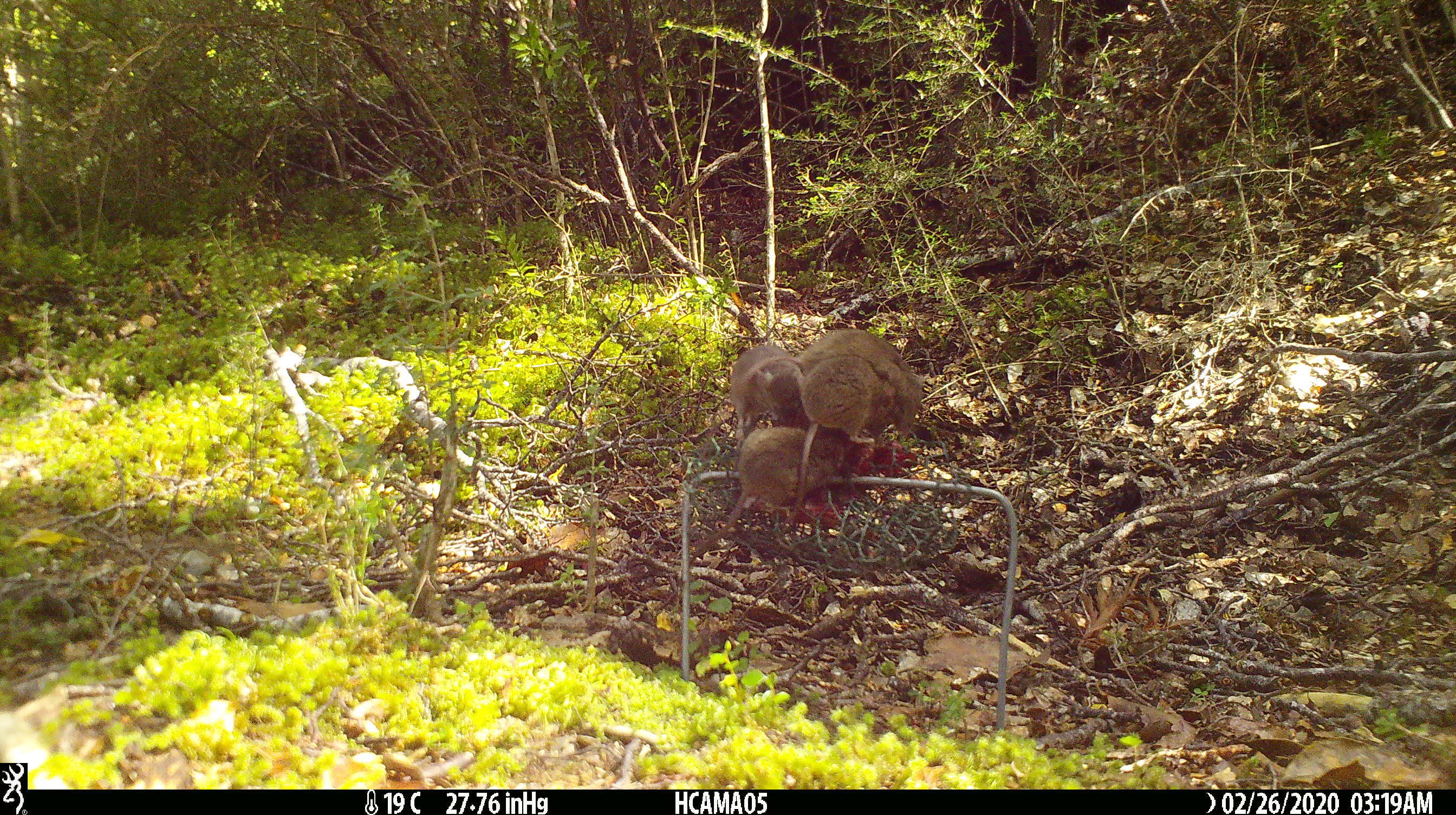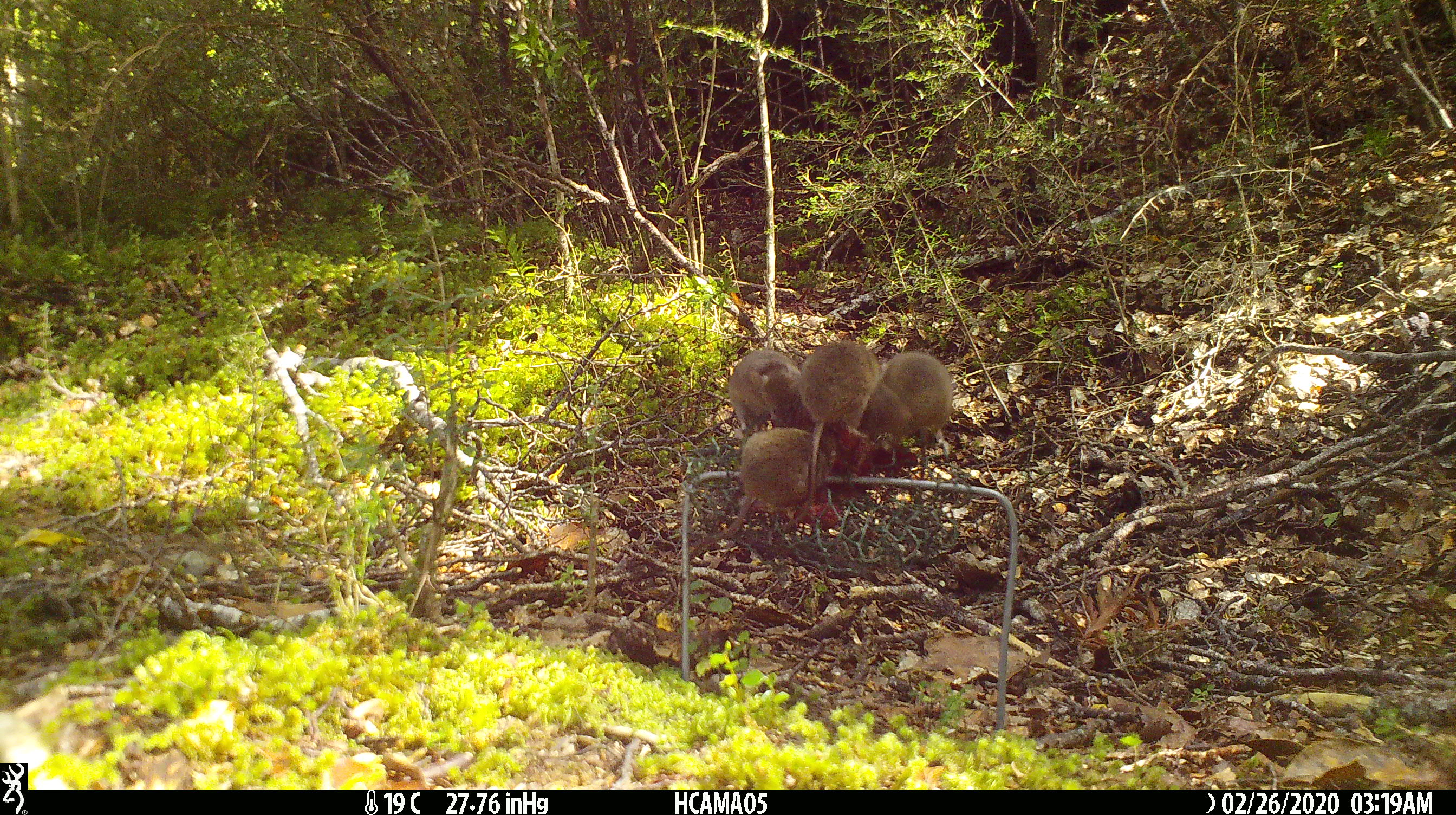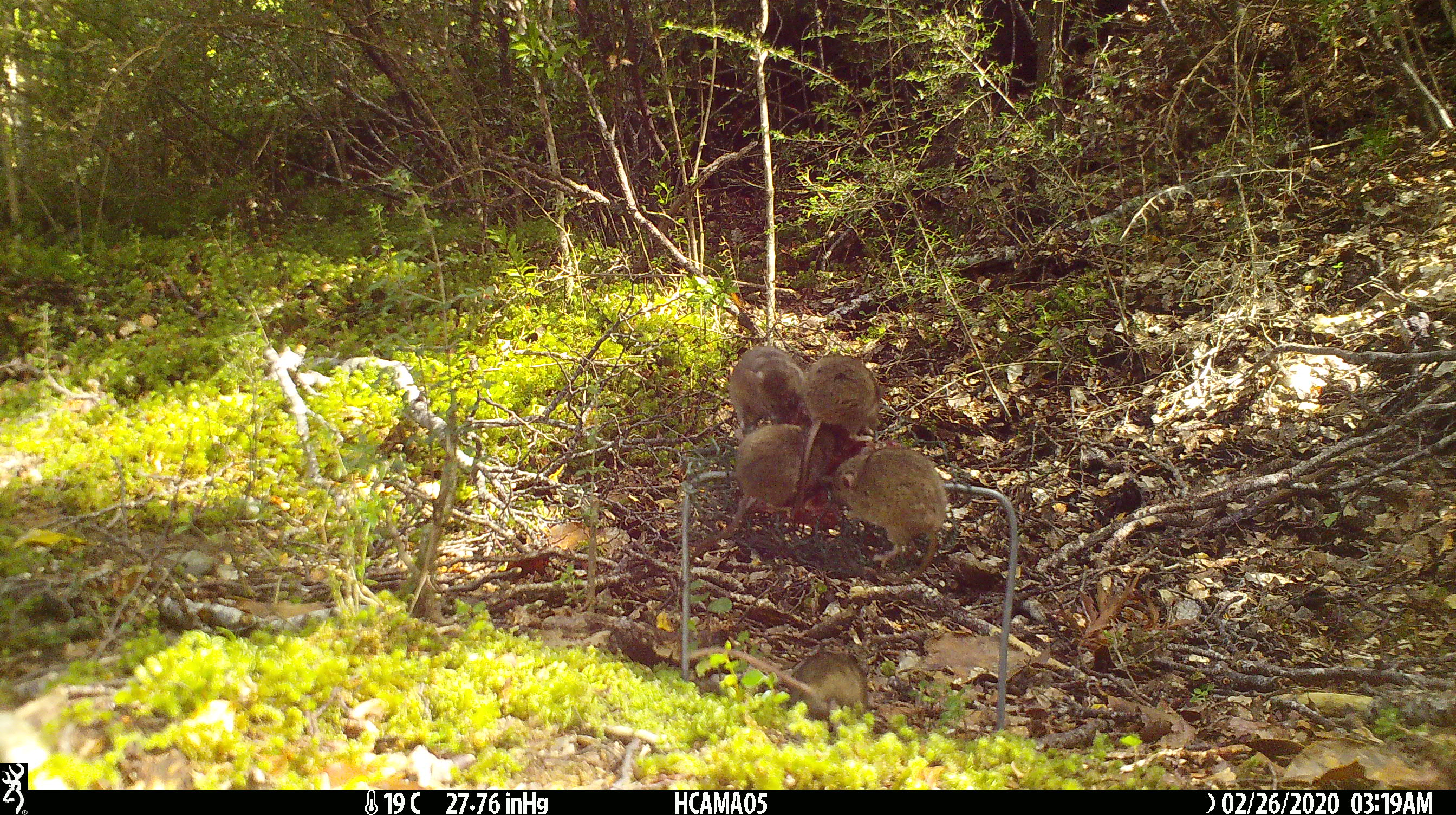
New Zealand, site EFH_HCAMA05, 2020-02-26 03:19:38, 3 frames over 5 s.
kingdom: Animalia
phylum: Chordata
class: Mammalia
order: Rodentia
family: Muridae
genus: Mus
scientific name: Mus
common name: mouse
Mouse (Mus).